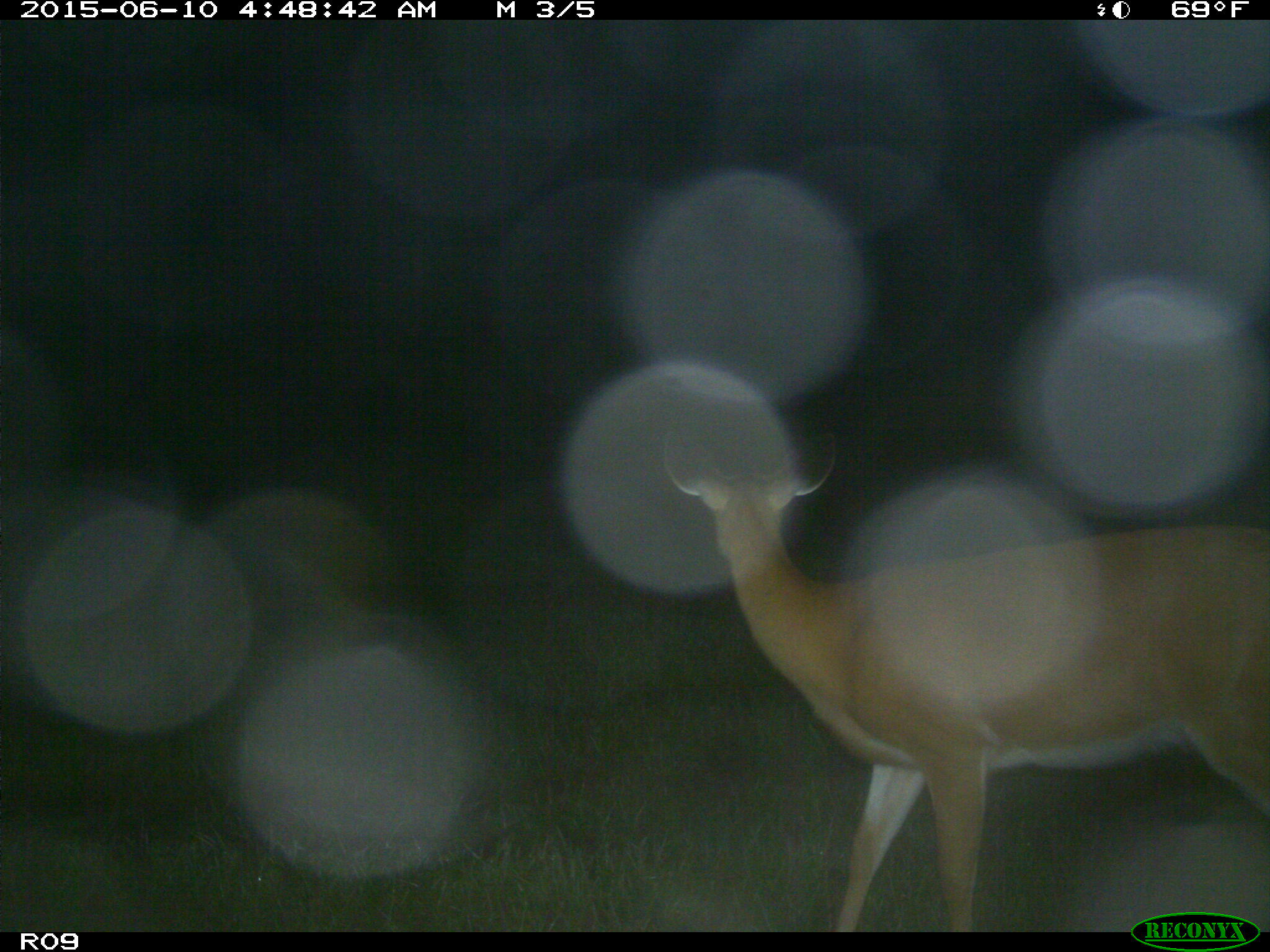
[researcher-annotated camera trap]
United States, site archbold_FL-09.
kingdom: Animalia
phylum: Chordata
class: Mammalia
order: Artiodactyla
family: Cervidae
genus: Odocoileus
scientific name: Odocoileus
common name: deer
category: unidentified deer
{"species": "unidentified deer (deer) (Odocoileus)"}